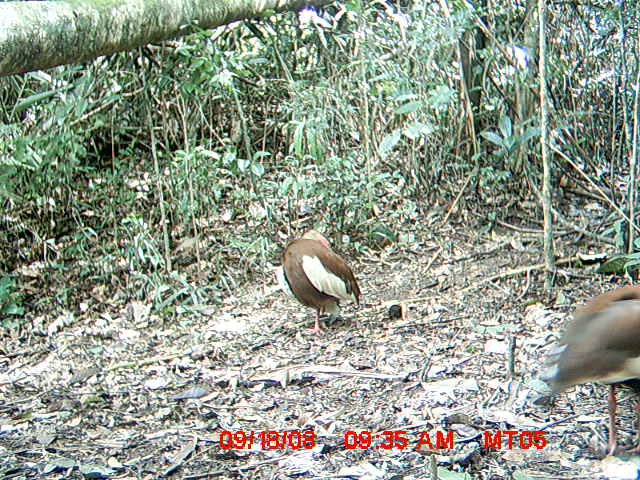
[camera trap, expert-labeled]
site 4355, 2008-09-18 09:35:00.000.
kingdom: Animalia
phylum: Chordata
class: Aves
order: Cuculiformes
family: Cuculidae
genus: Coua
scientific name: Coua serriana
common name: red-breasted coua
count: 2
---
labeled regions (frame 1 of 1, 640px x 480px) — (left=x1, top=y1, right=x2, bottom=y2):
coua serriana: (left=543, top=285, right=637, bottom=458); (left=280, top=227, right=364, bottom=337)